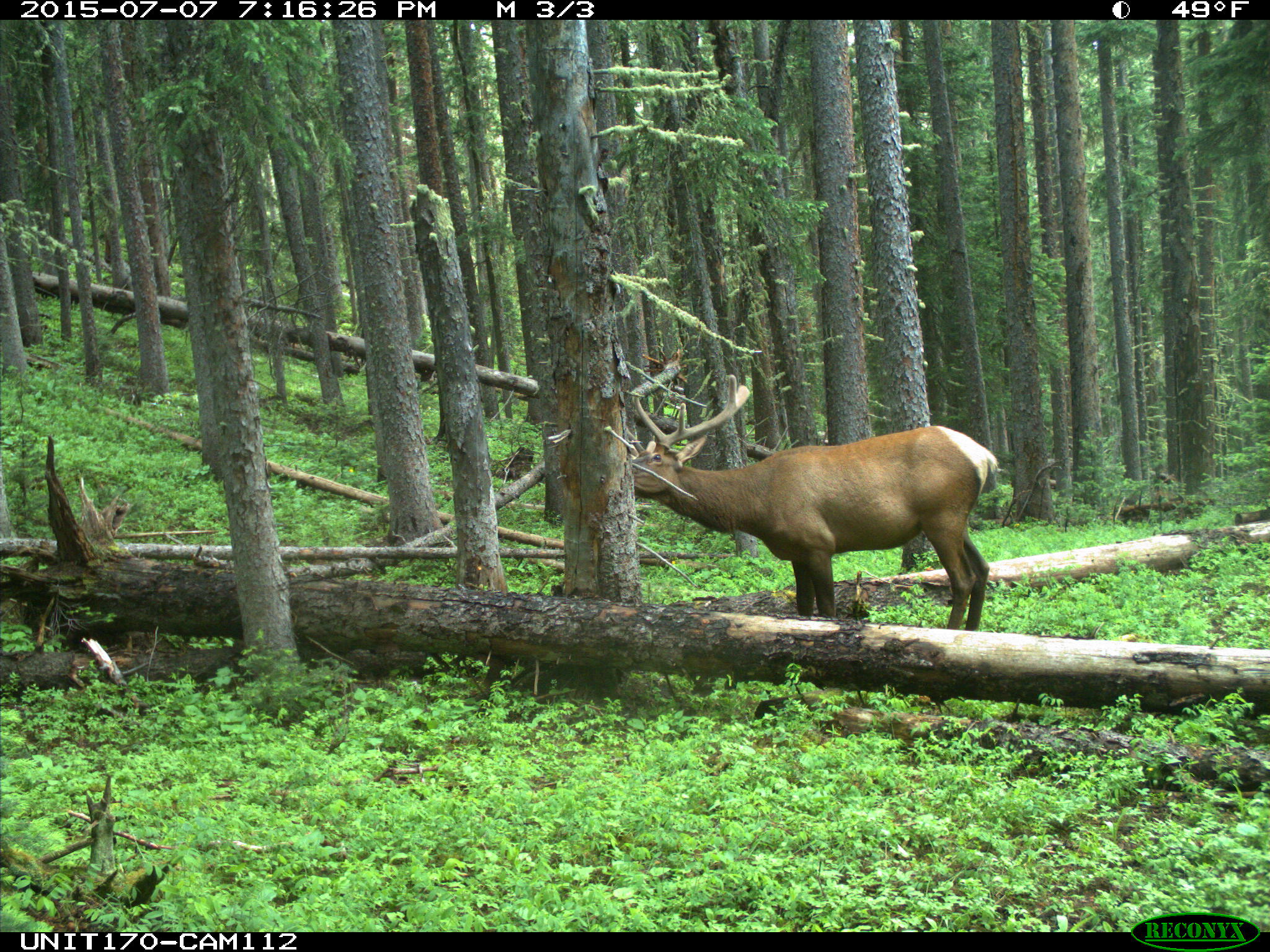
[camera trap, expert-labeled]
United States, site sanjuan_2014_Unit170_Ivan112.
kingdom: Animalia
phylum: Chordata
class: Mammalia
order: Artiodactyla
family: Cervidae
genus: Cervus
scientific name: Cervus elaphus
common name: red deer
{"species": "Cervus elaphus (red deer)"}